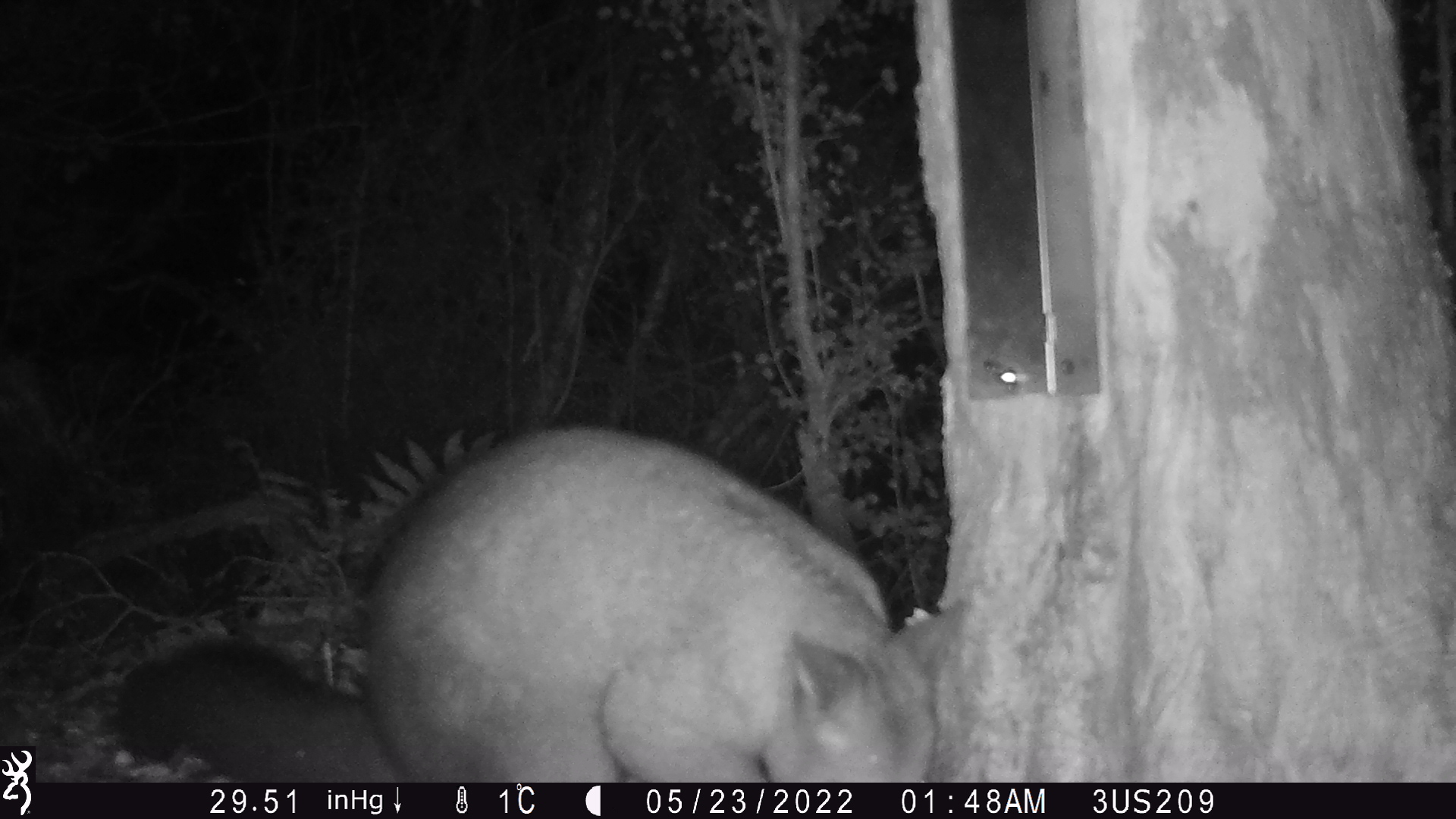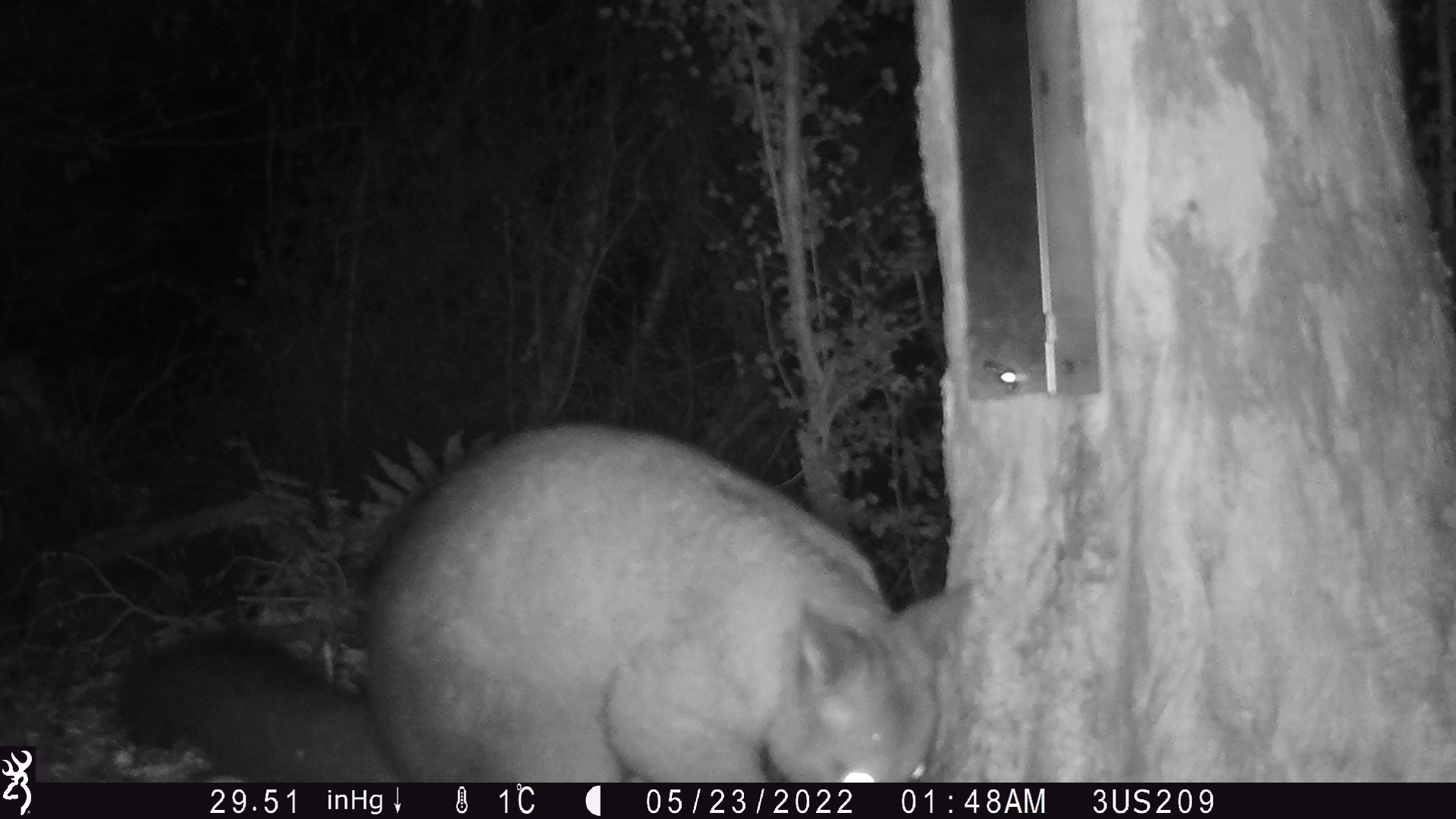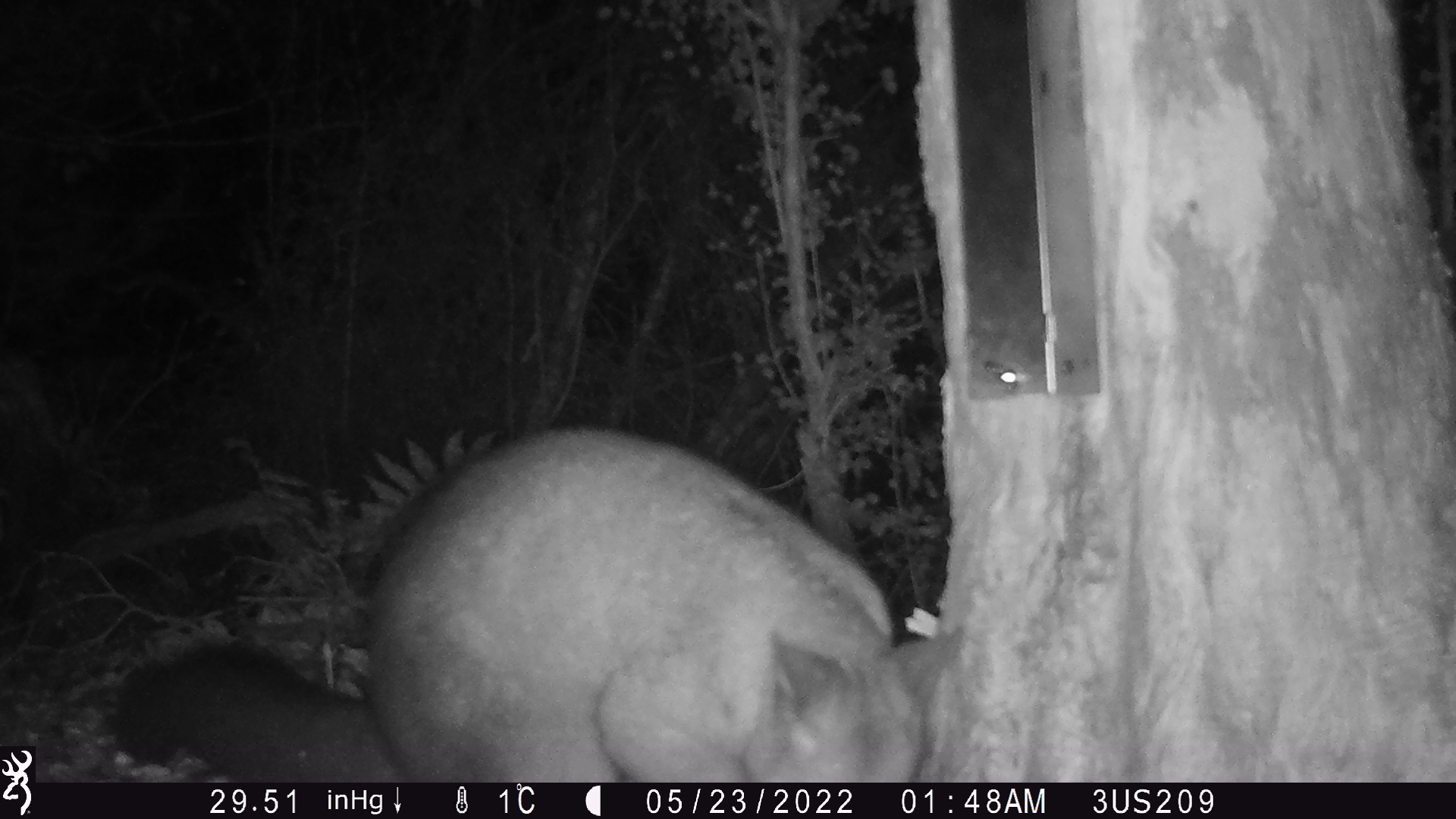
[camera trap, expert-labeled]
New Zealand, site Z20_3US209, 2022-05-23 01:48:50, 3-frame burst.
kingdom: Animalia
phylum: Chordata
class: Mammalia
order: Diprotodontia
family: Phalangeridae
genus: Trichosurus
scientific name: Trichosurus vulpecula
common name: common brushtail possum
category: possum